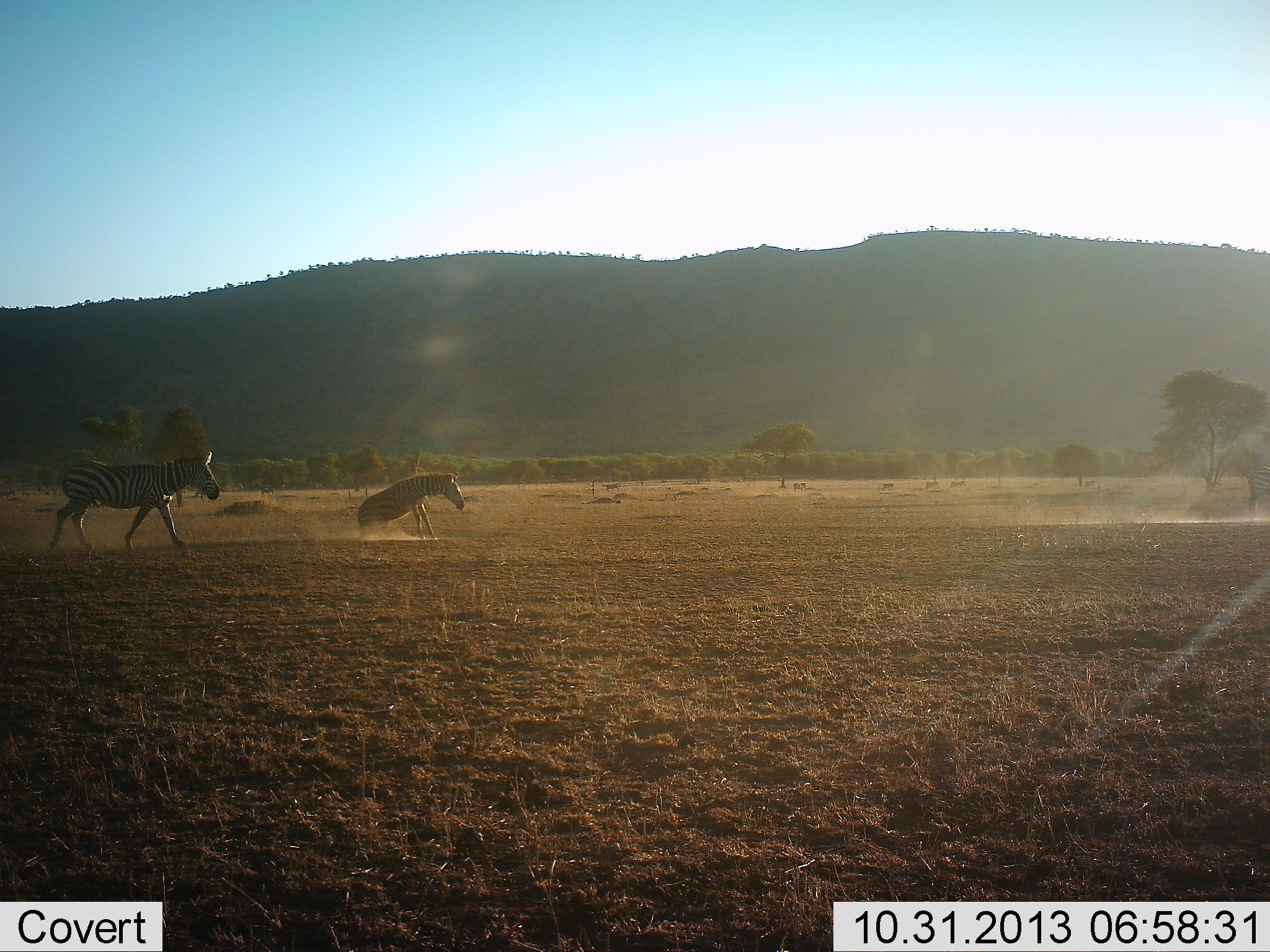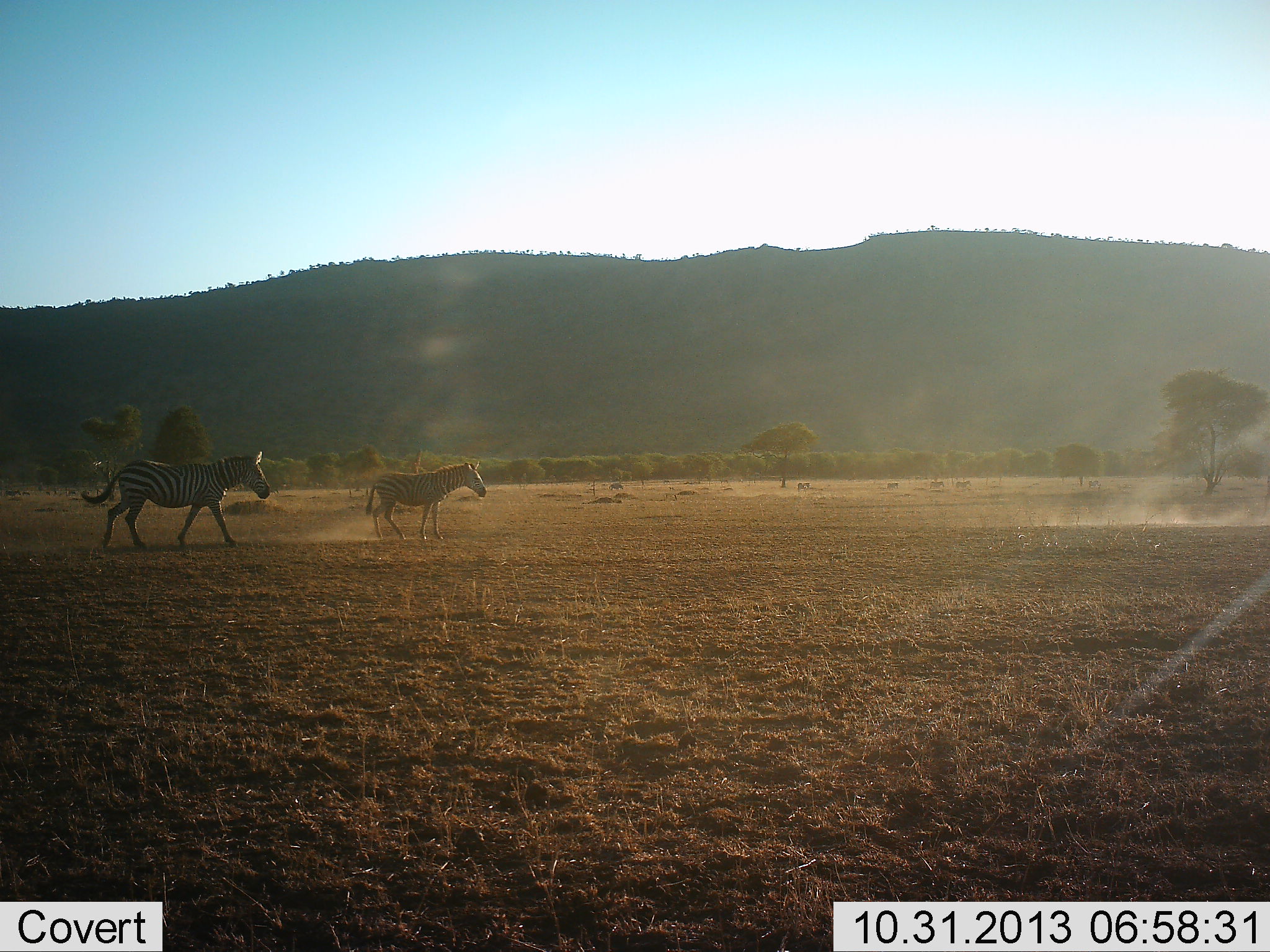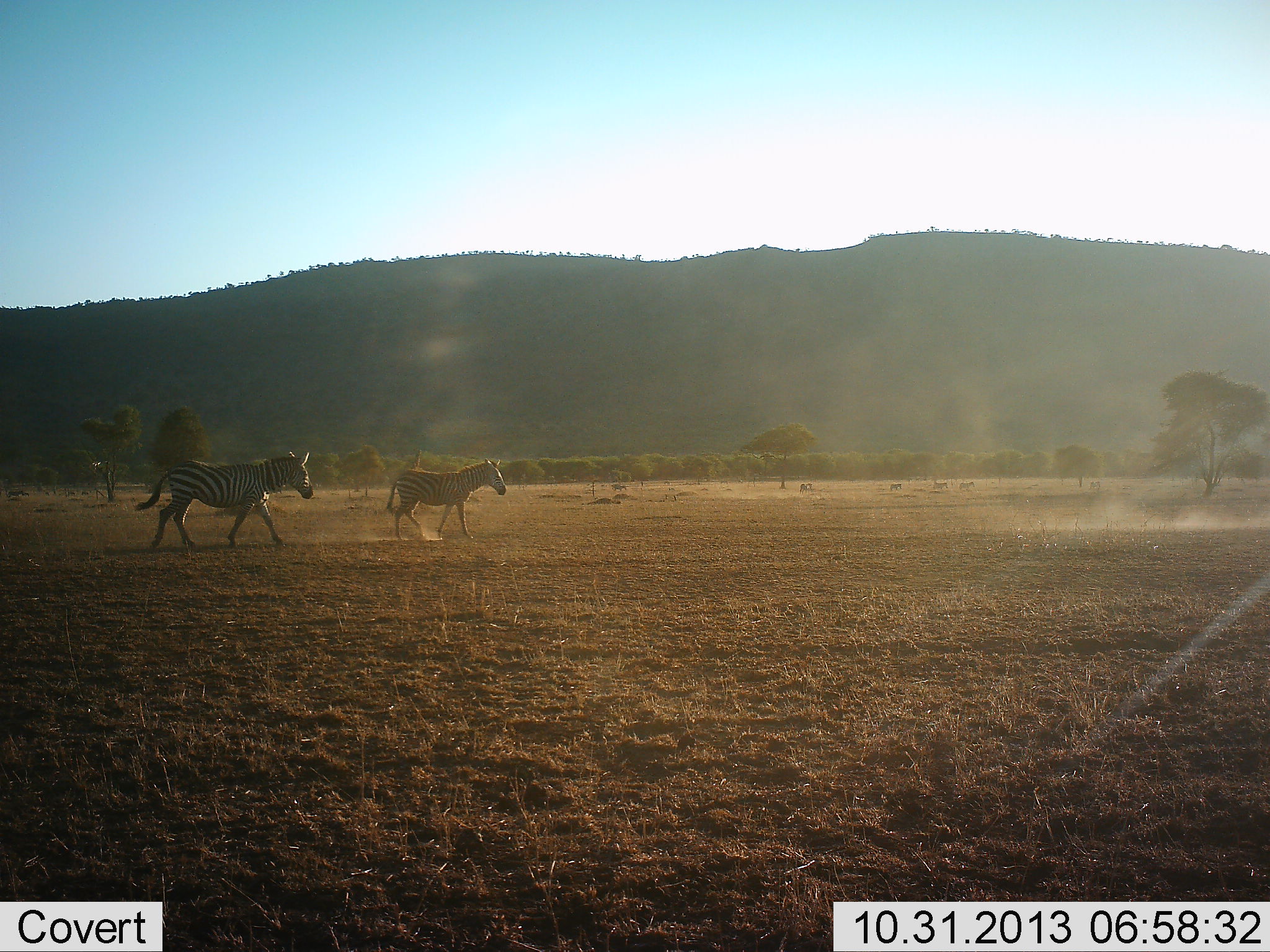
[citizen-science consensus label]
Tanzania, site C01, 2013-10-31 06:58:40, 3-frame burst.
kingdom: Animalia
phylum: Chordata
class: Mammalia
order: Perissodactyla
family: Equidae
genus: Equus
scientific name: Equus quagga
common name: plains zebra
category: zebra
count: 2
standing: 0%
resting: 0%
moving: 100%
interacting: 0%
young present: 0%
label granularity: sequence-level